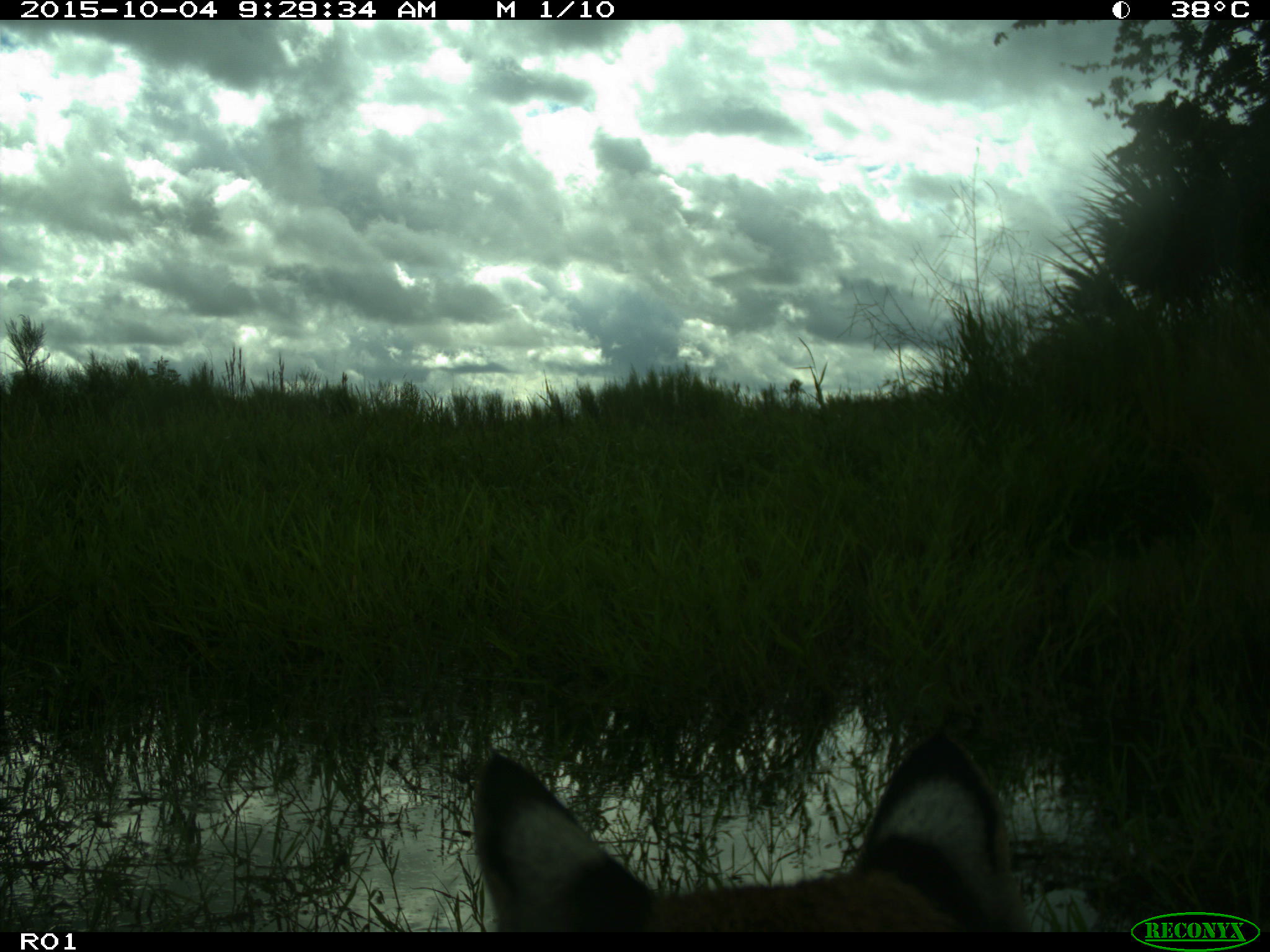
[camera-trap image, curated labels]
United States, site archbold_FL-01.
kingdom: Animalia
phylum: Chordata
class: Mammalia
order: Carnivora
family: Felidae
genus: Lynx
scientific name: Lynx rufus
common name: bobcat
Lynx rufus (bobcat).